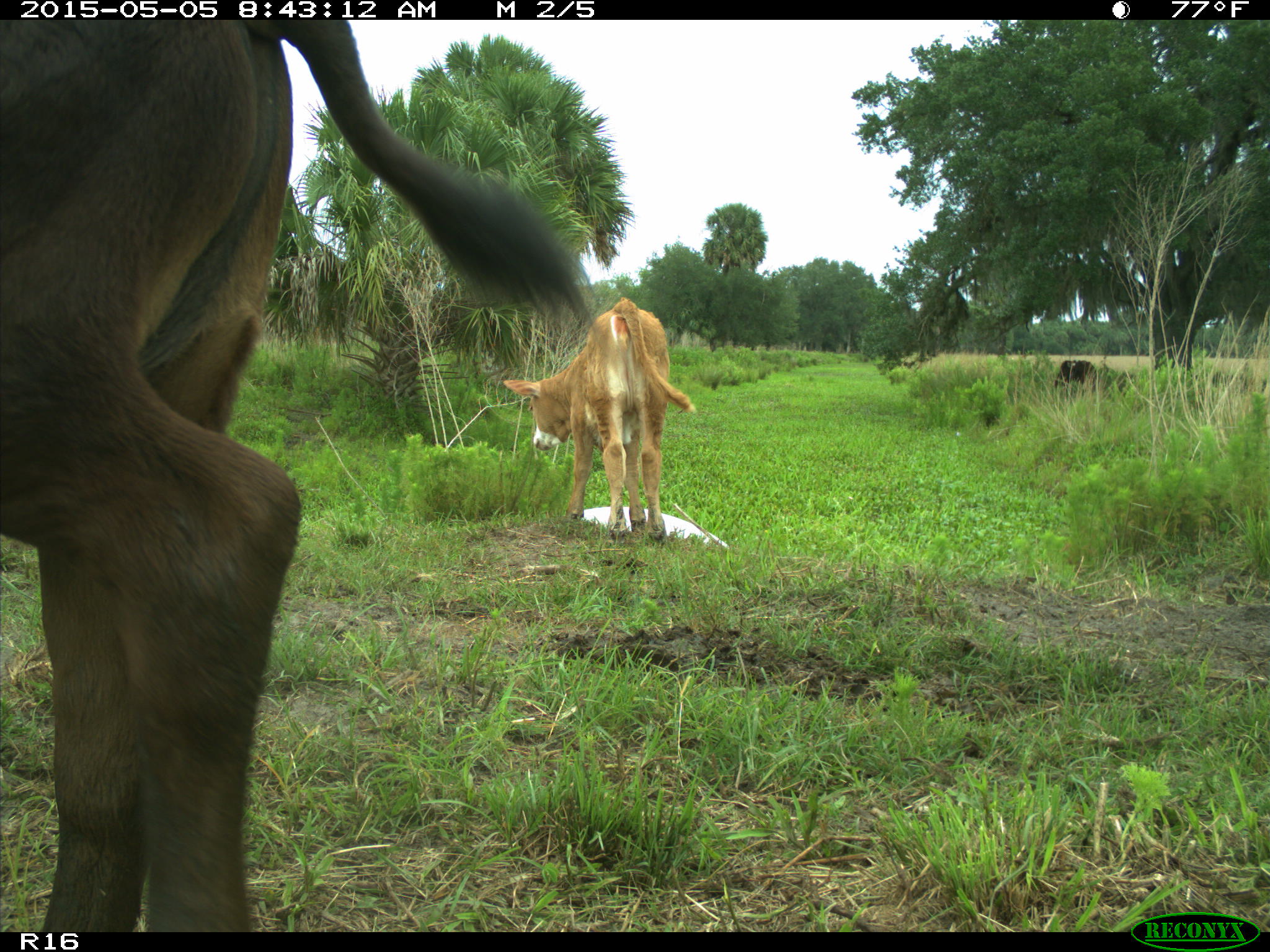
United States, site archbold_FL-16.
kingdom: Animalia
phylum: Chordata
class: Mammalia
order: Artiodactyla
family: Bovidae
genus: Bos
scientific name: Bos taurus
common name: domestic cow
Bos taurus (domestic cow).